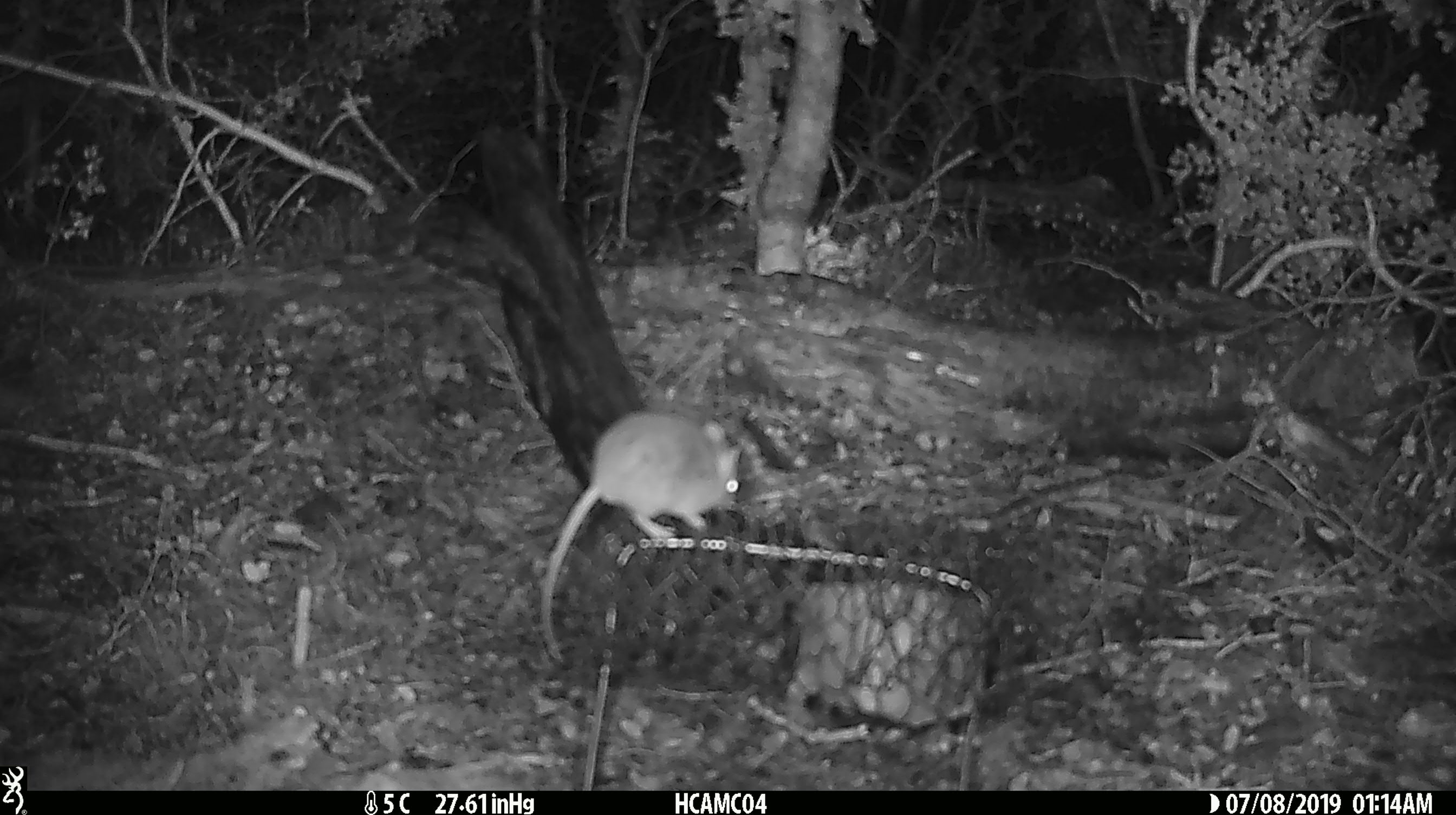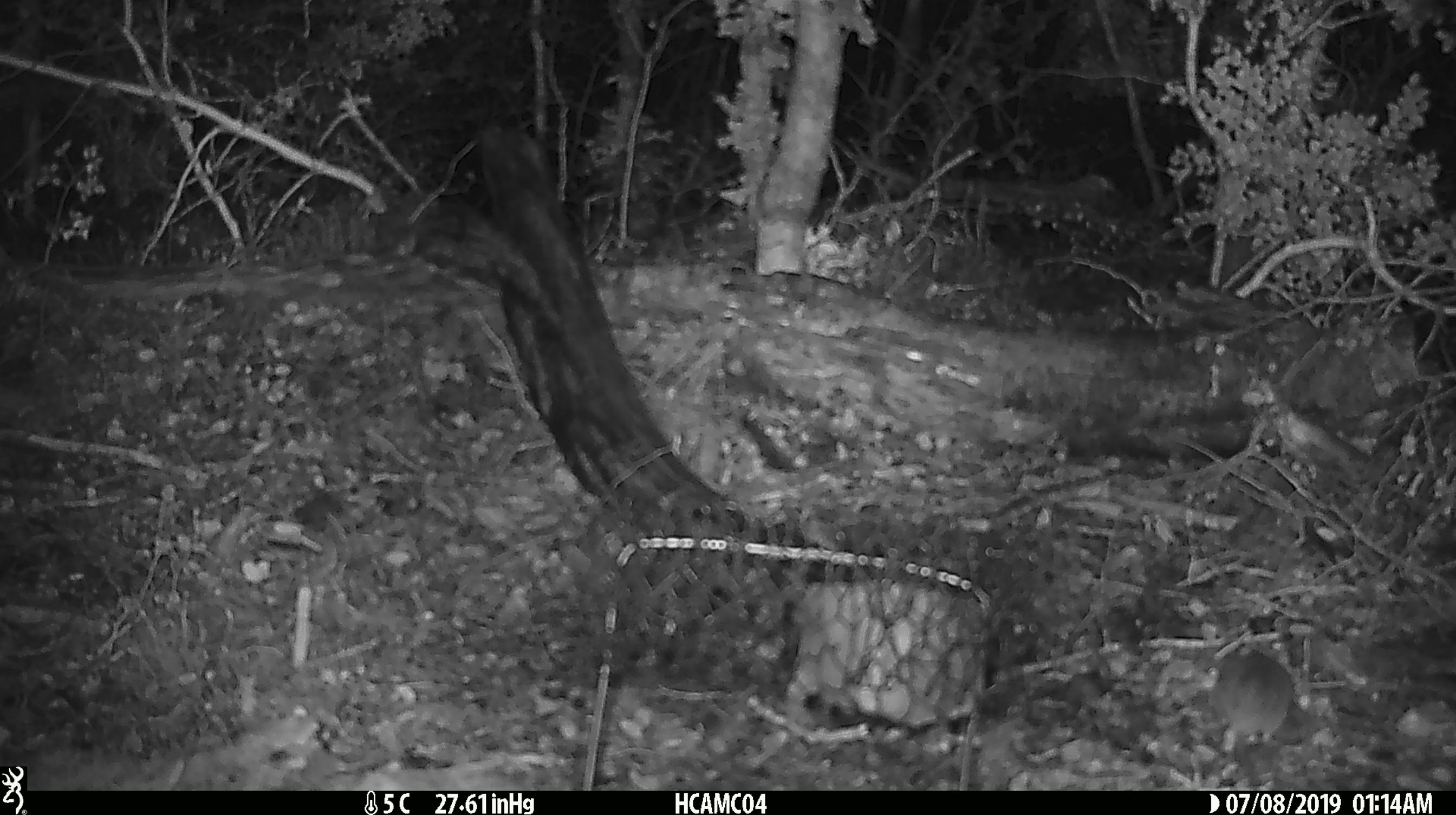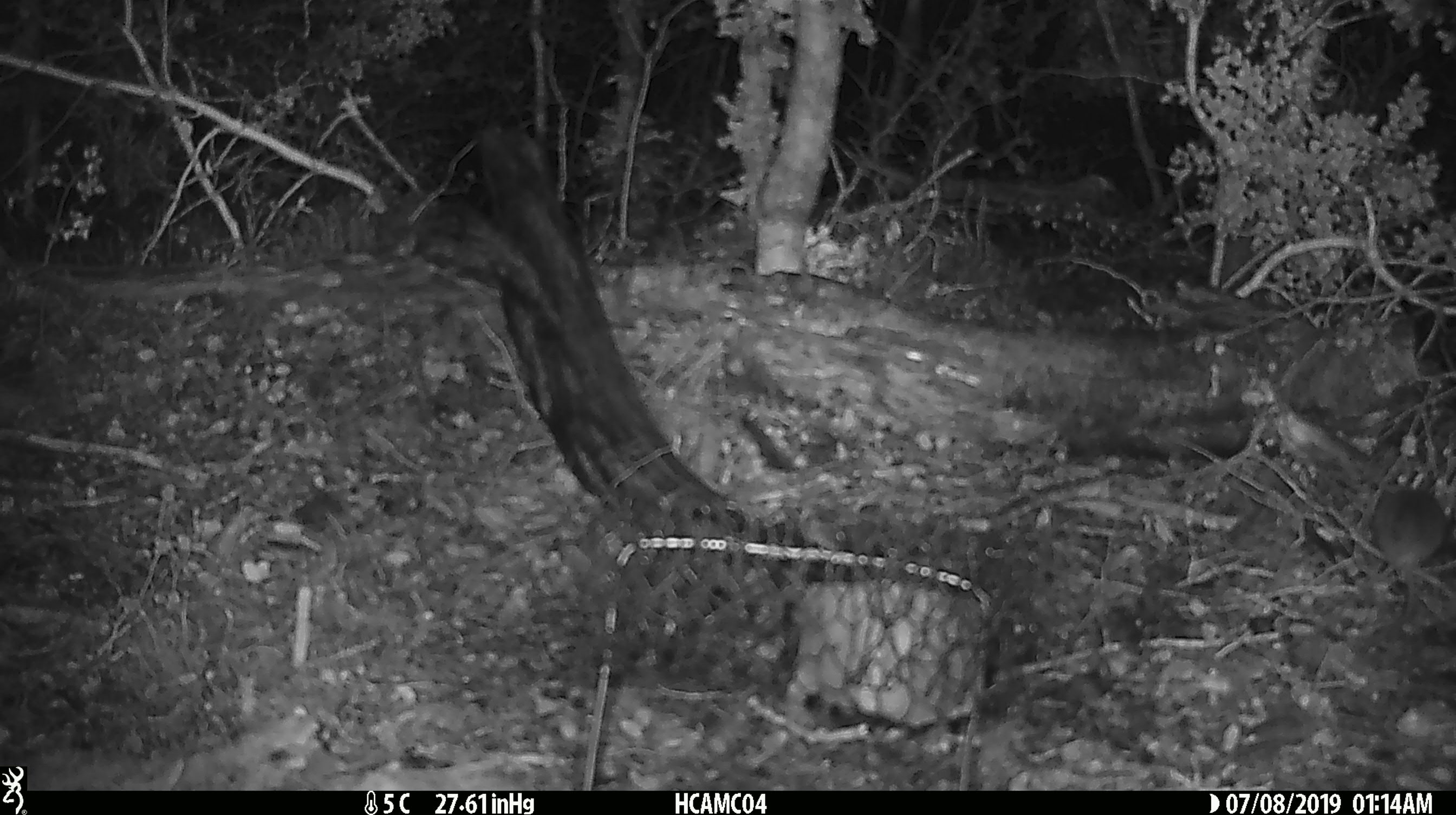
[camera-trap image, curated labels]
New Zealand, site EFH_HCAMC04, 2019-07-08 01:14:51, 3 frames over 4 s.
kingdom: Animalia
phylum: Chordata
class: Mammalia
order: Rodentia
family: Muridae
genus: Mus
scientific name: Mus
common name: mouse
Mouse (Mus).